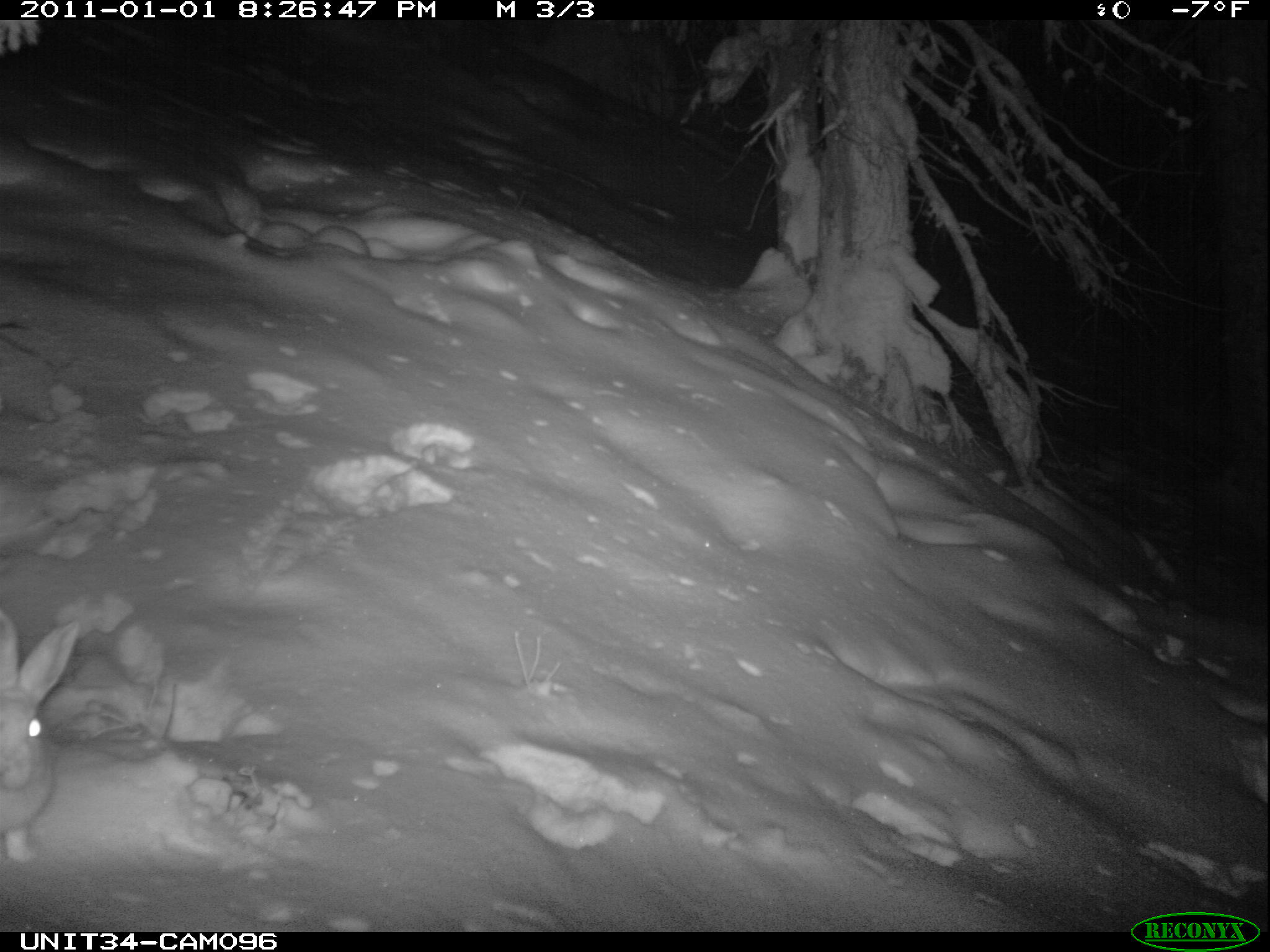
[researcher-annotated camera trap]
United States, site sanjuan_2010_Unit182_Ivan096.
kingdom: Animalia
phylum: Chordata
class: Mammalia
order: Lagomorpha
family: Leporidae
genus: Lepus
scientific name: Lepus americanus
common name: snowshoe hare